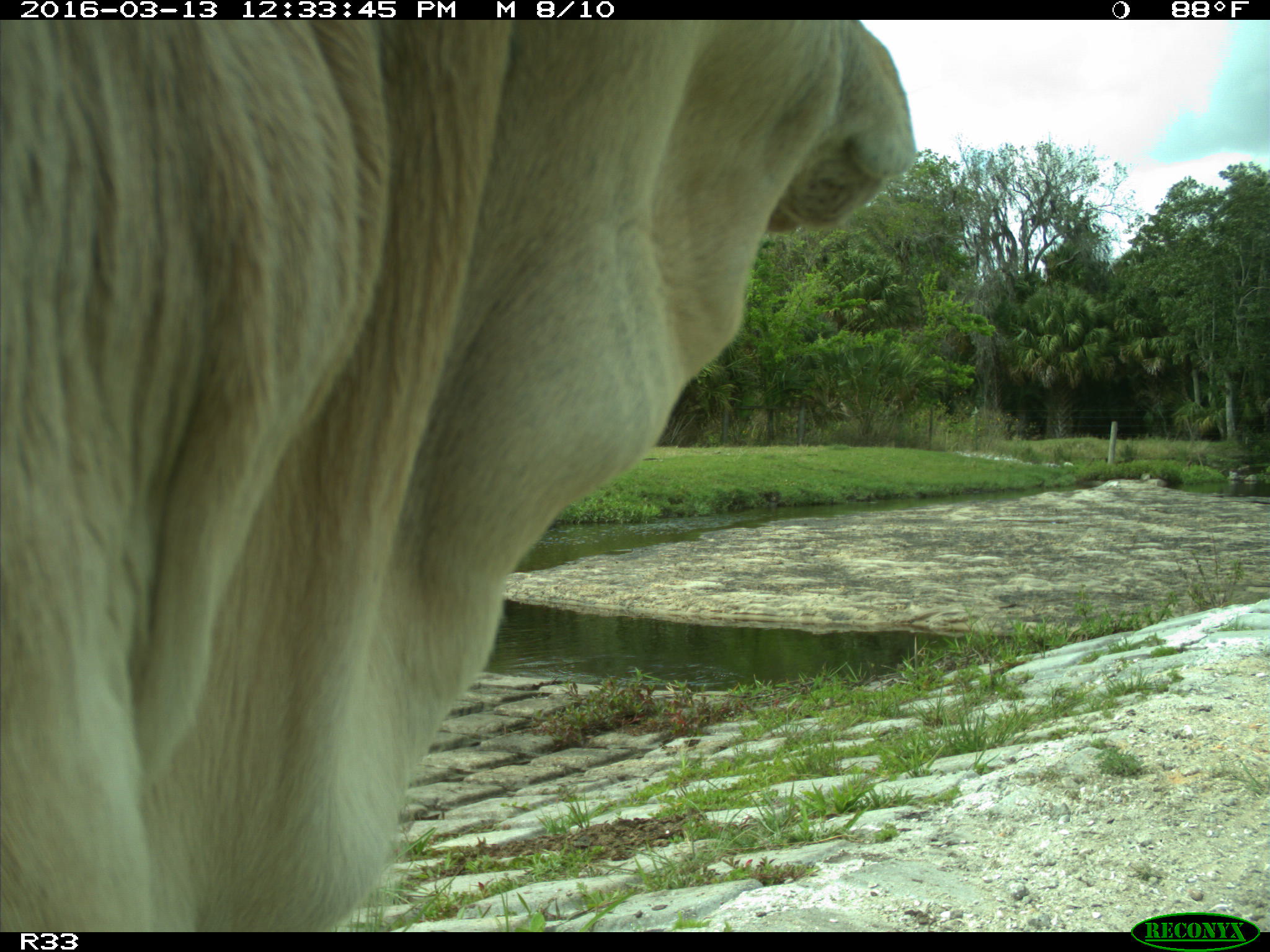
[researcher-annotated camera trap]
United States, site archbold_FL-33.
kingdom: Animalia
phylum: Chordata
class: Mammalia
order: Artiodactyla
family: Bovidae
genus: Bos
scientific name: Bos taurus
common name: domestic cow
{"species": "Bos taurus (domestic cow)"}